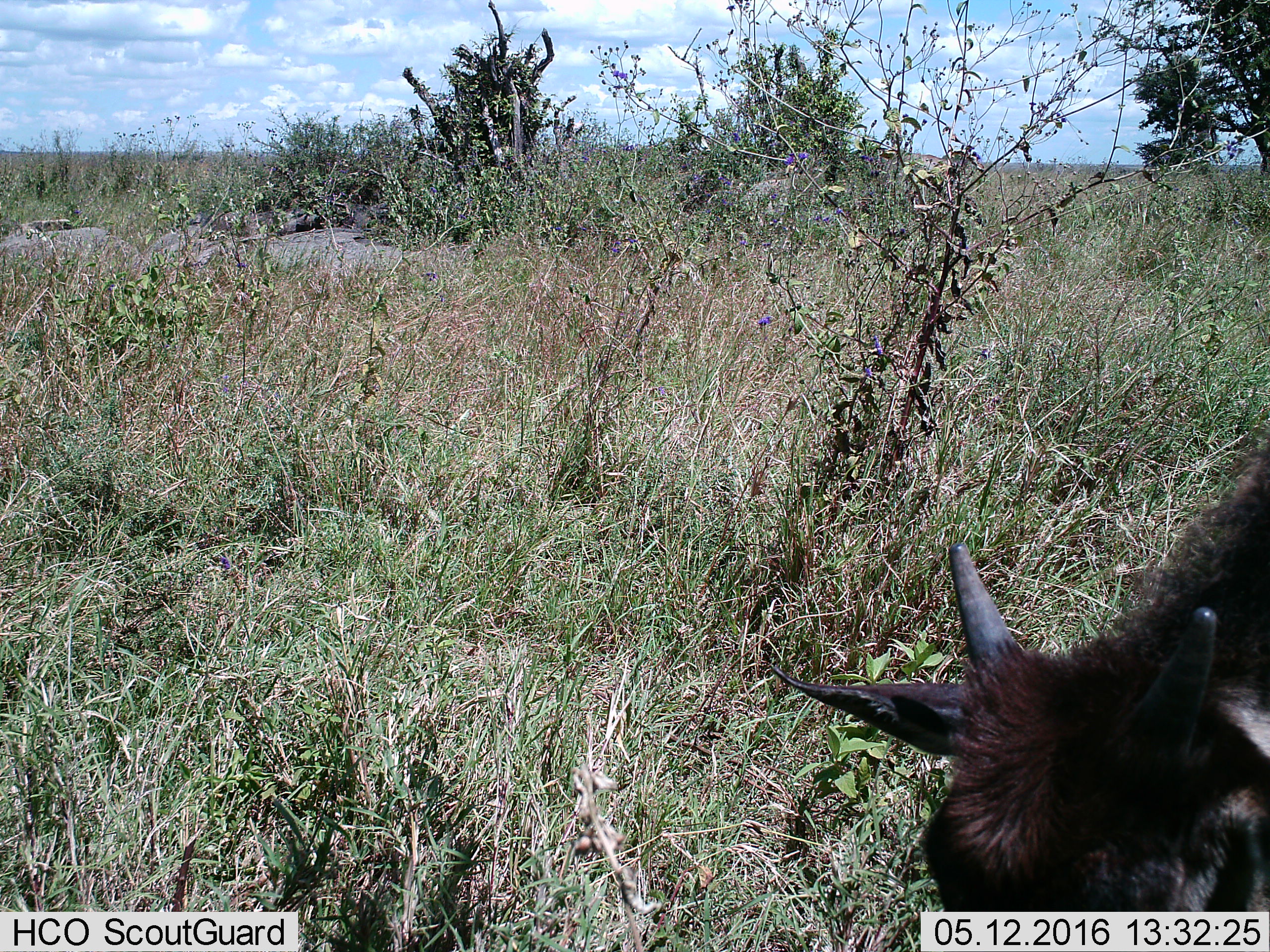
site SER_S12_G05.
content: unidentified animal